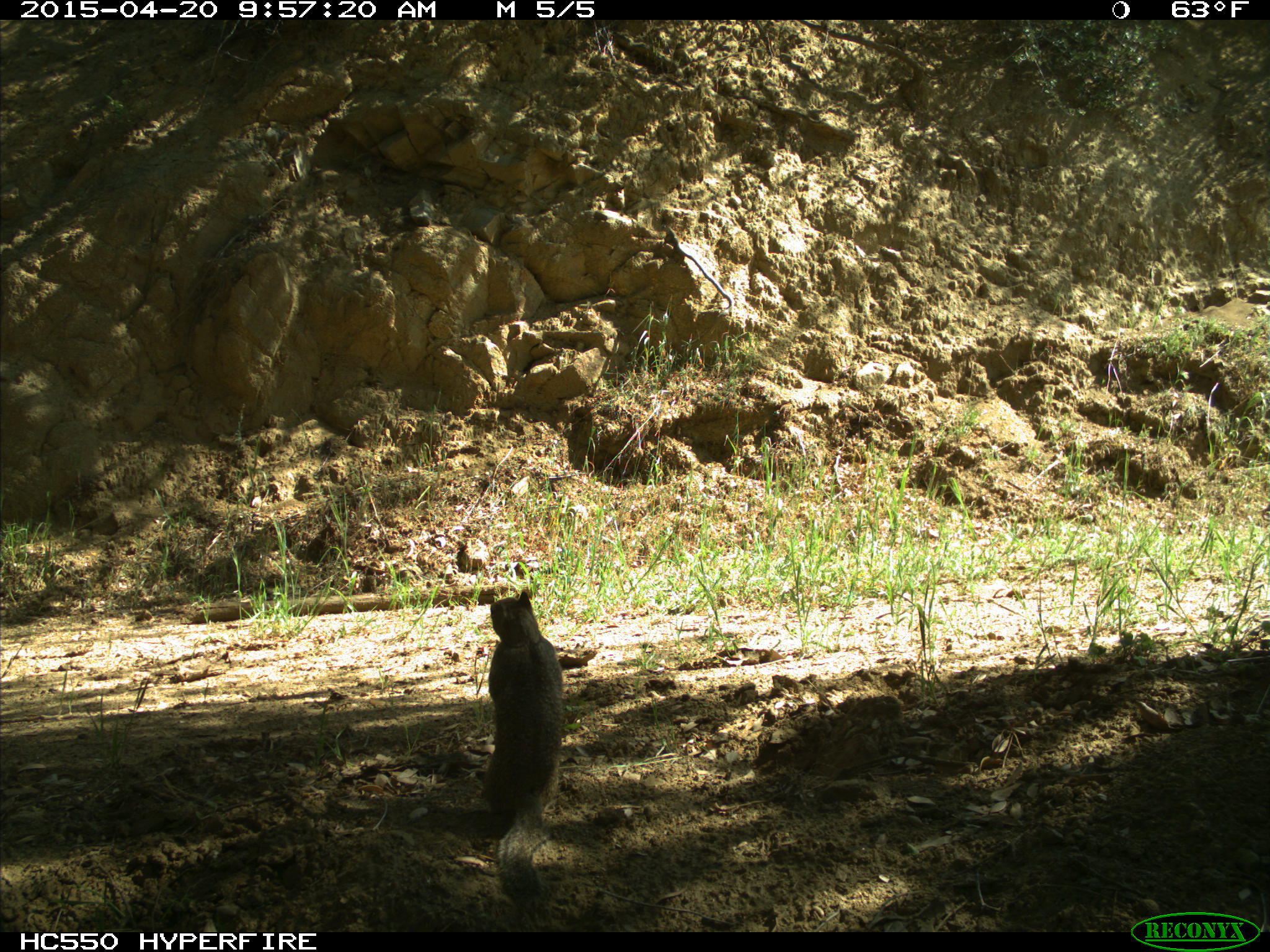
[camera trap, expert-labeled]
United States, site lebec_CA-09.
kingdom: Animalia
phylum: Chordata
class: Mammalia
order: Rodentia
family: Sciuridae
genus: Otospermophilus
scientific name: Otospermophilus beecheyi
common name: california ground squirrel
Otospermophilus beecheyi (california ground squirrel).